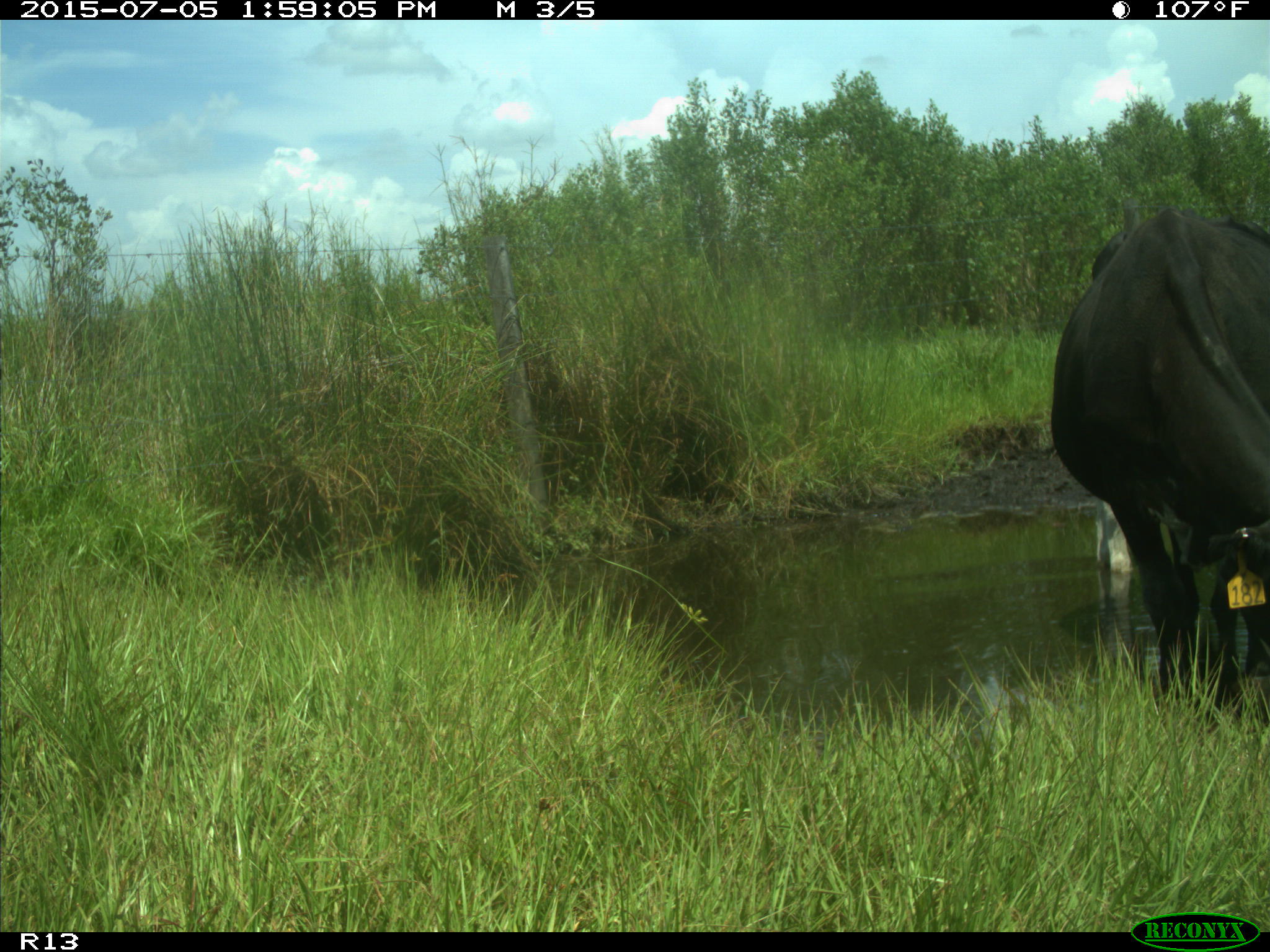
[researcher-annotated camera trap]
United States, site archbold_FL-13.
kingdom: Animalia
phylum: Chordata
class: Mammalia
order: Artiodactyla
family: Bovidae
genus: Bos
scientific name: Bos taurus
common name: domestic cow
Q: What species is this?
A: Bos taurus (domestic cow).